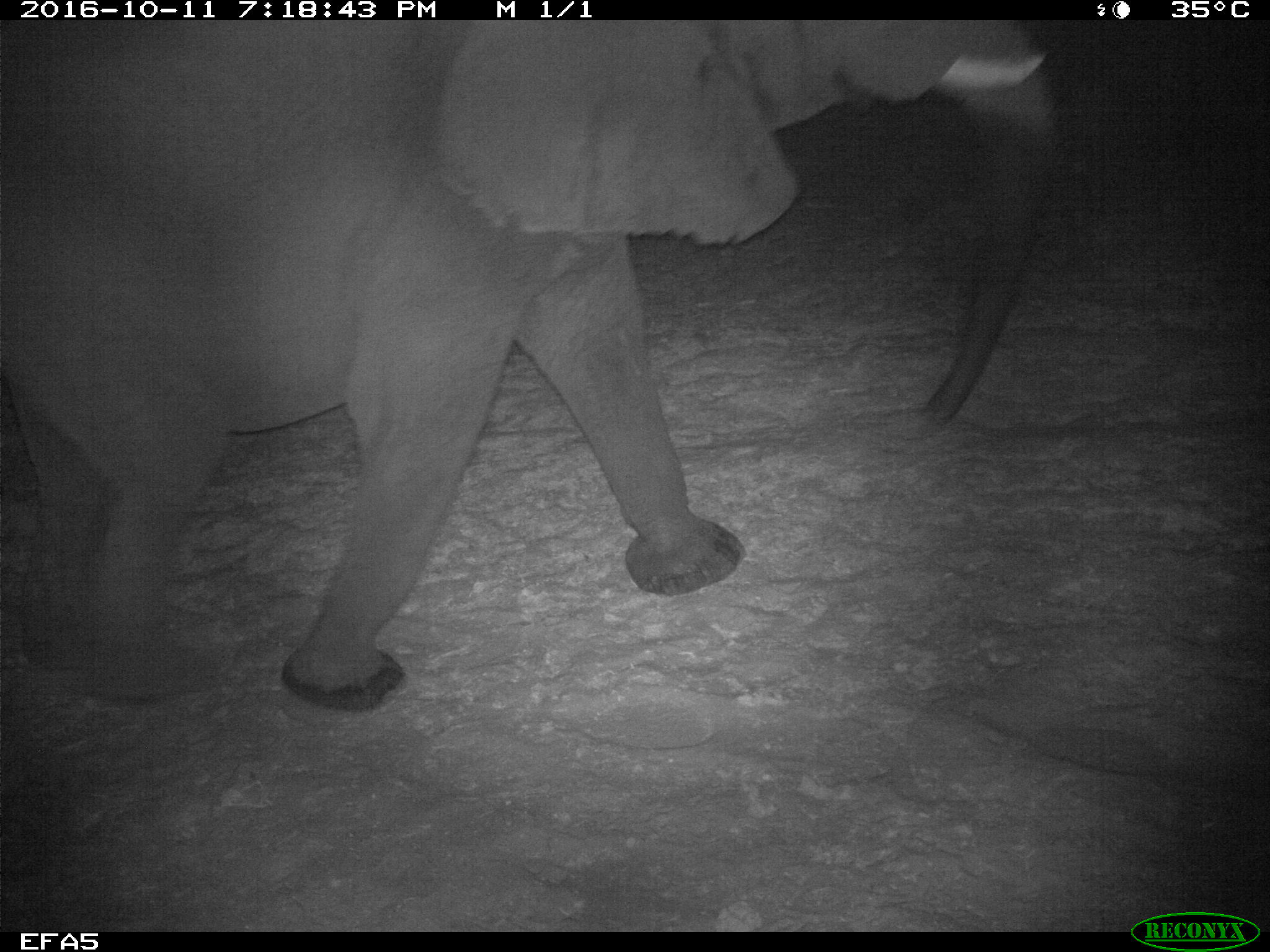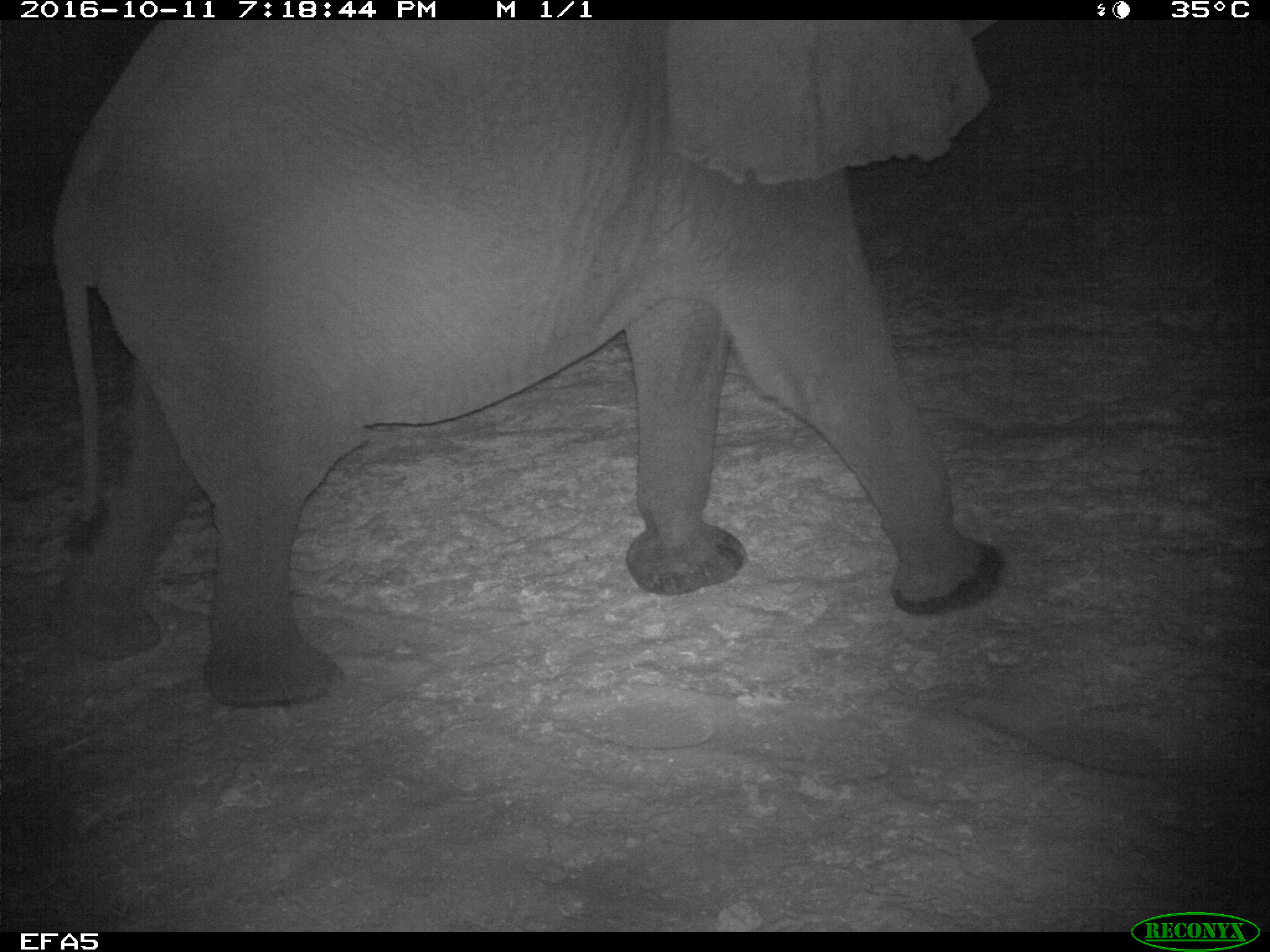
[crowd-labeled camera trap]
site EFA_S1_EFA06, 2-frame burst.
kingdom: Animalia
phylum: Chordata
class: Mammalia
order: Proboscidea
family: Elephantidae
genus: Loxodonta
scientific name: Loxodonta africana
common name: african bush elephant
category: elephant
Elephant (african bush elephant) (Loxodonta africana), count 1. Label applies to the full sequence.